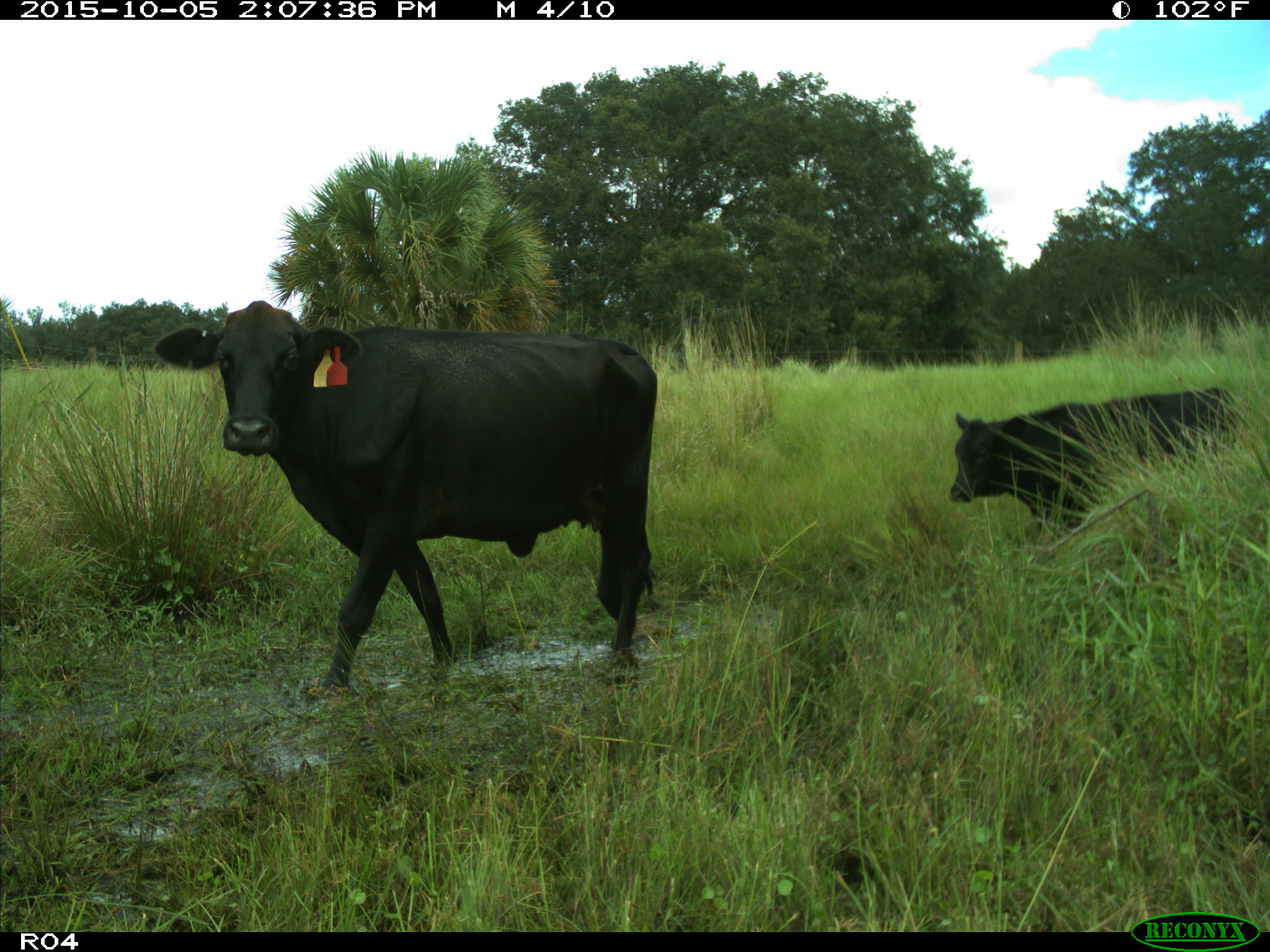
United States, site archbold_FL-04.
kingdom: Animalia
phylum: Chordata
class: Mammalia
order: Artiodactyla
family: Bovidae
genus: Bos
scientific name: Bos taurus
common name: domestic cow